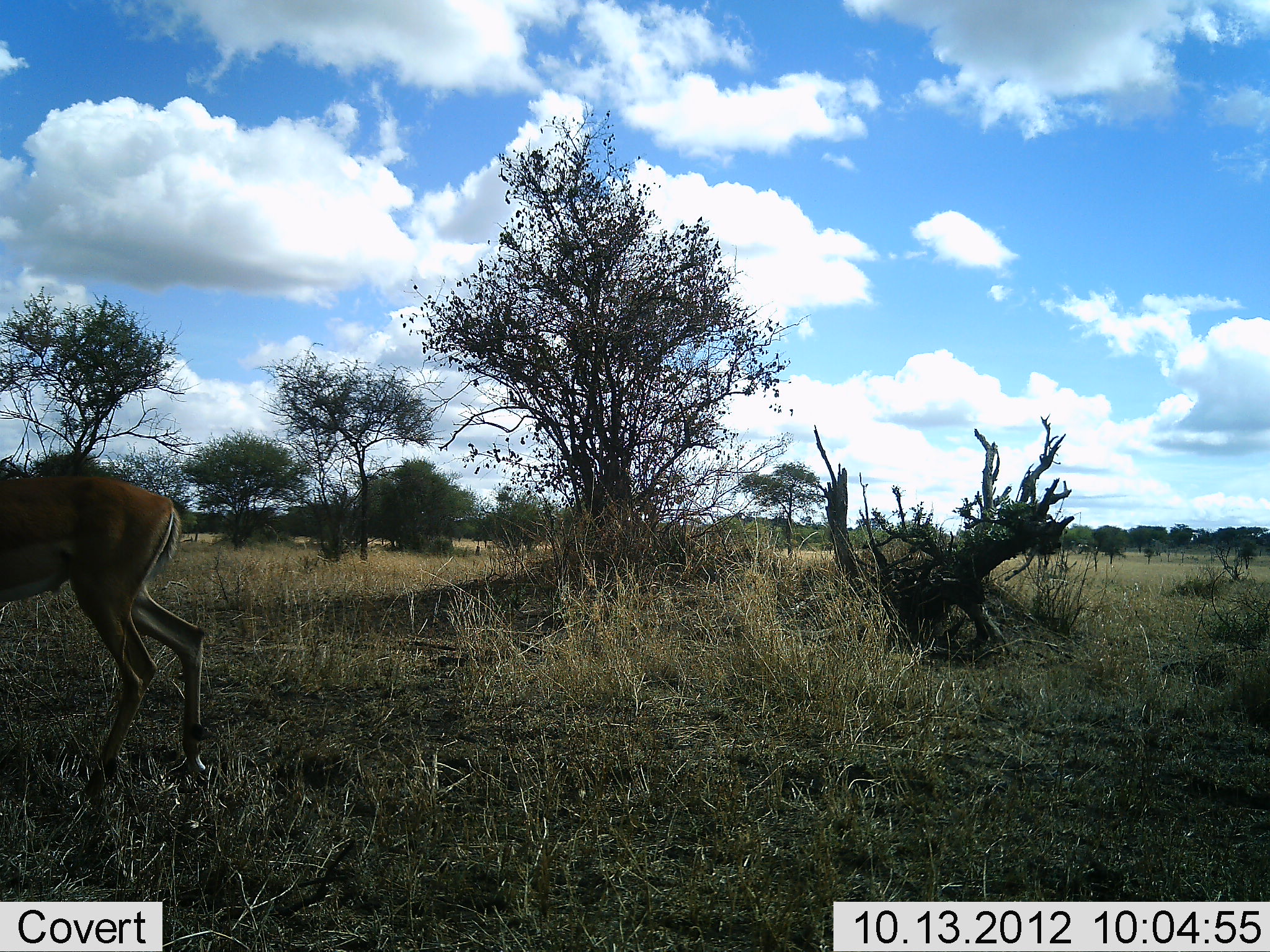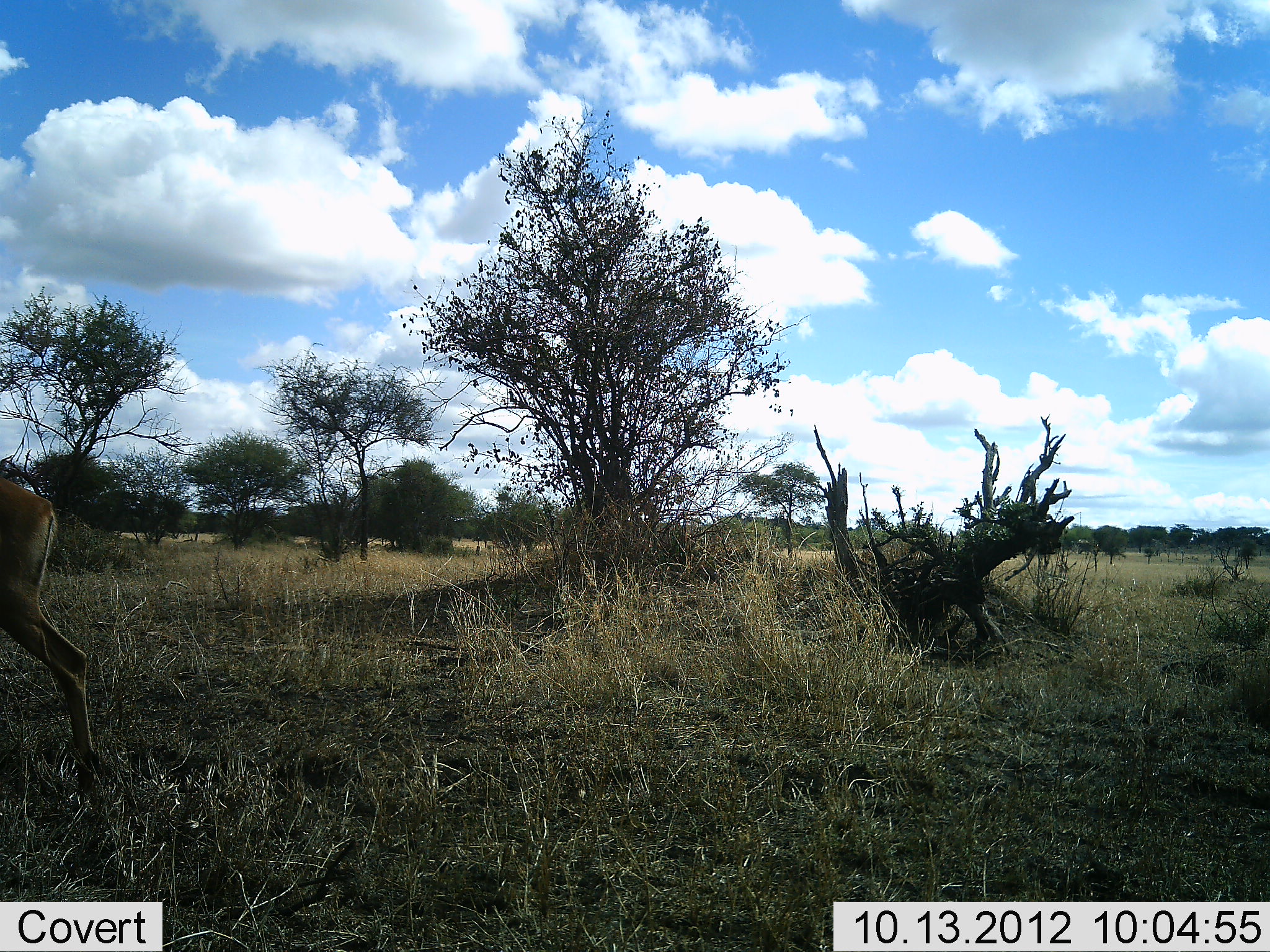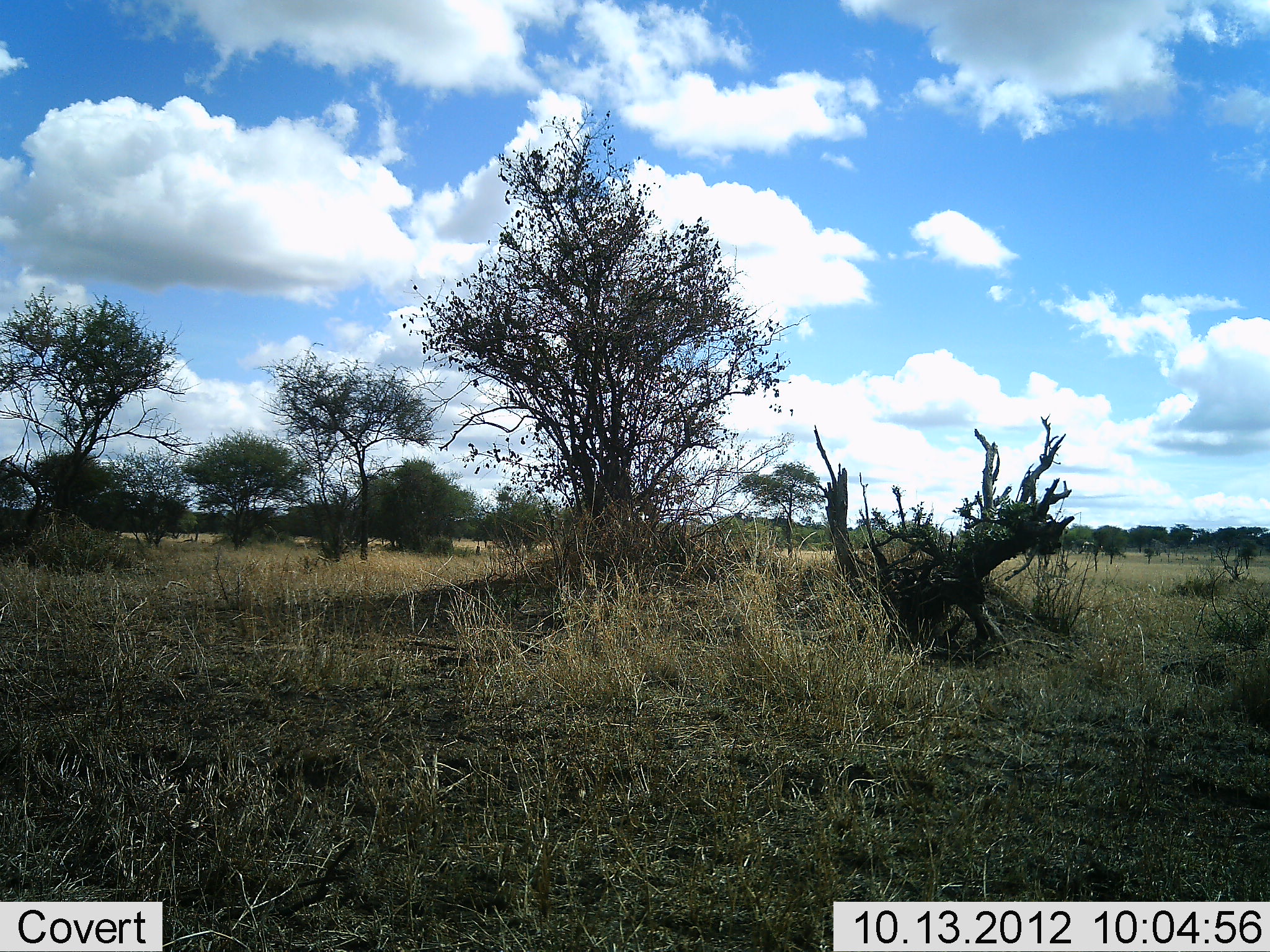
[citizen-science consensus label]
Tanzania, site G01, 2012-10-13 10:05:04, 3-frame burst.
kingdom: Animalia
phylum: Chordata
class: Mammalia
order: Artiodactyla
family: Bovidae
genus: Aepyceros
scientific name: Aepyceros melampus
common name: impala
Impala (Aepyceros melampus), count 1. Behavior (volunteer vote fractions): standing 9%, resting 0%, moving 91%, interacting 0%. Young present (vote fraction): 0%. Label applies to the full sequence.